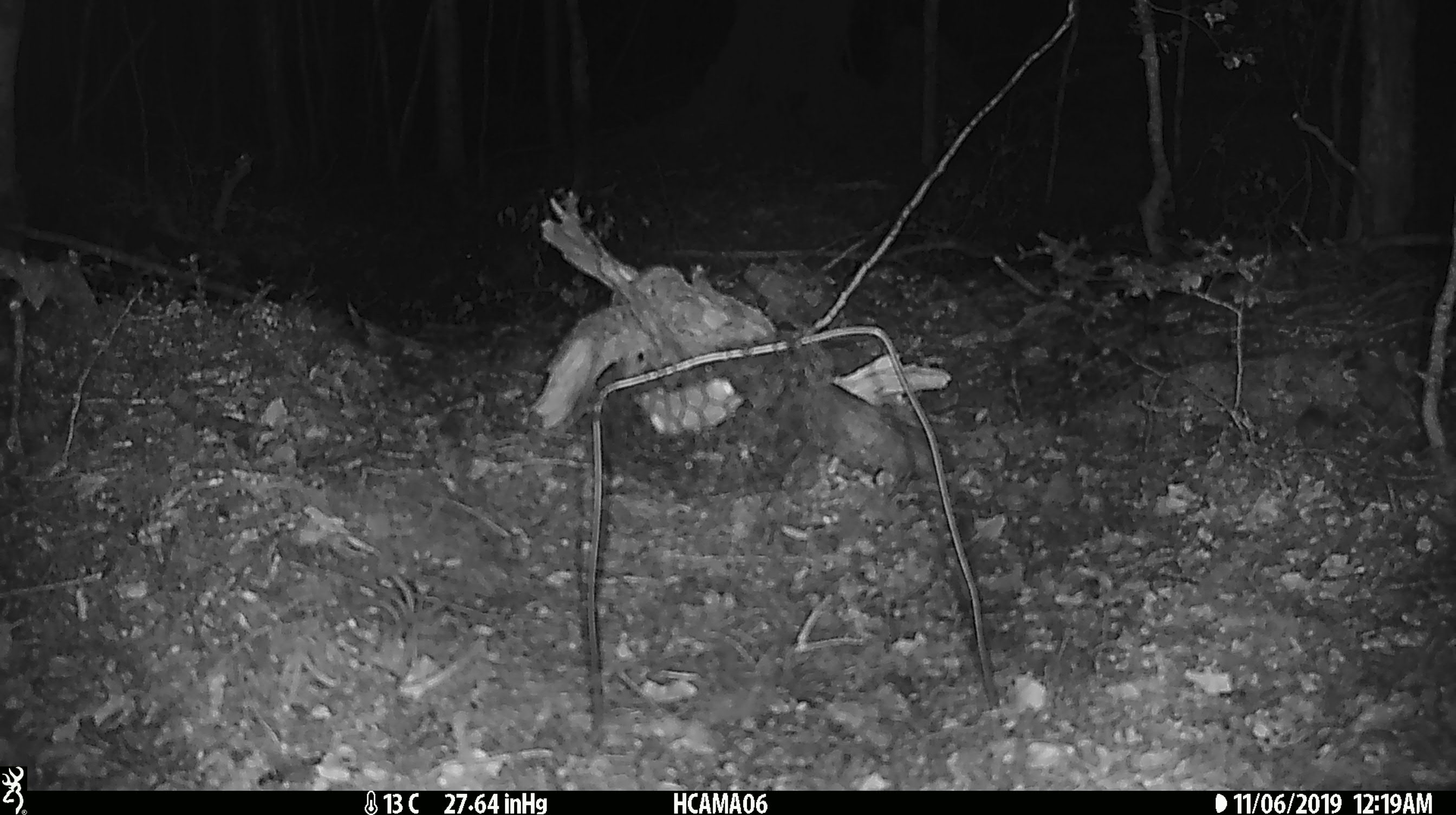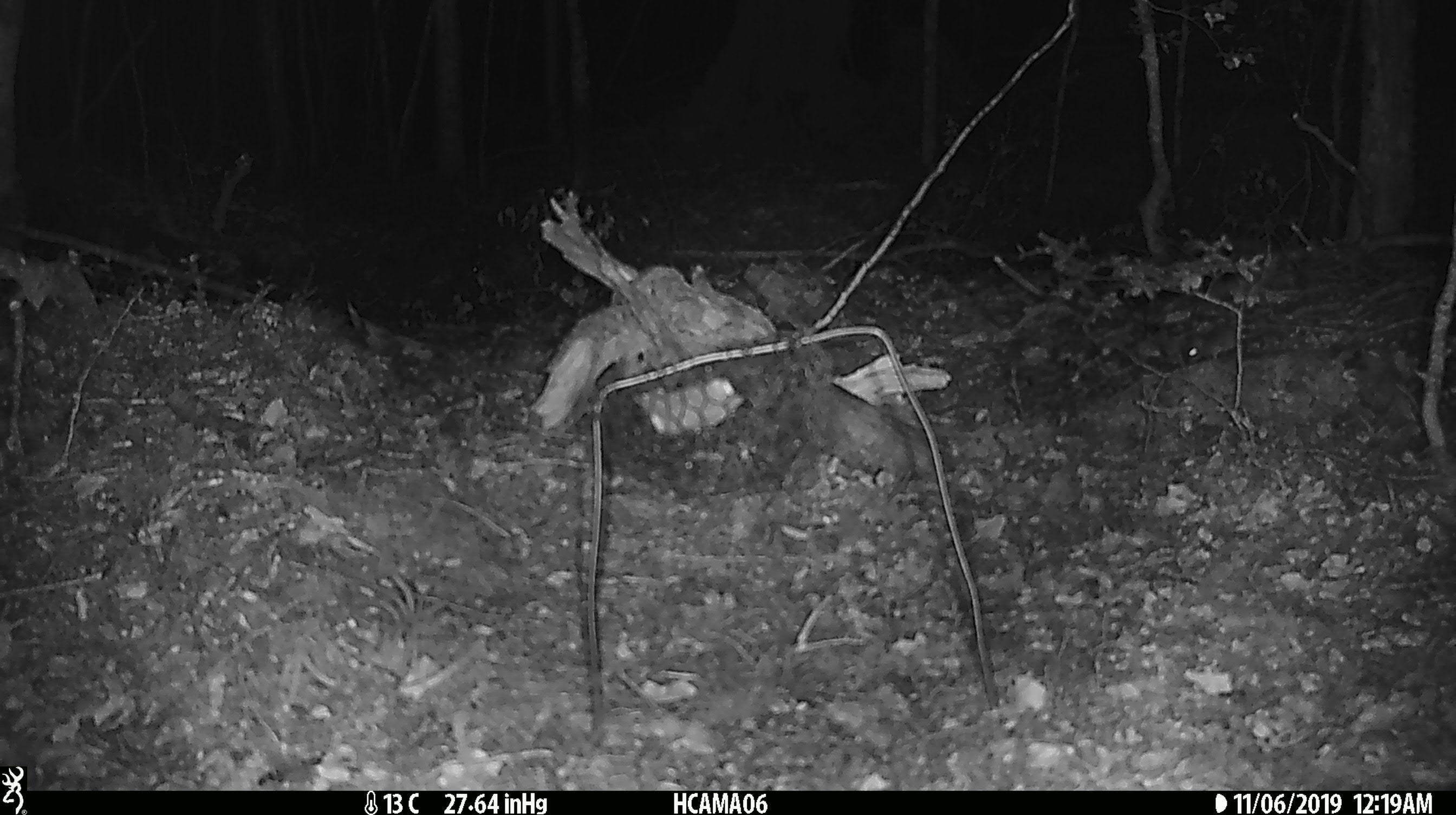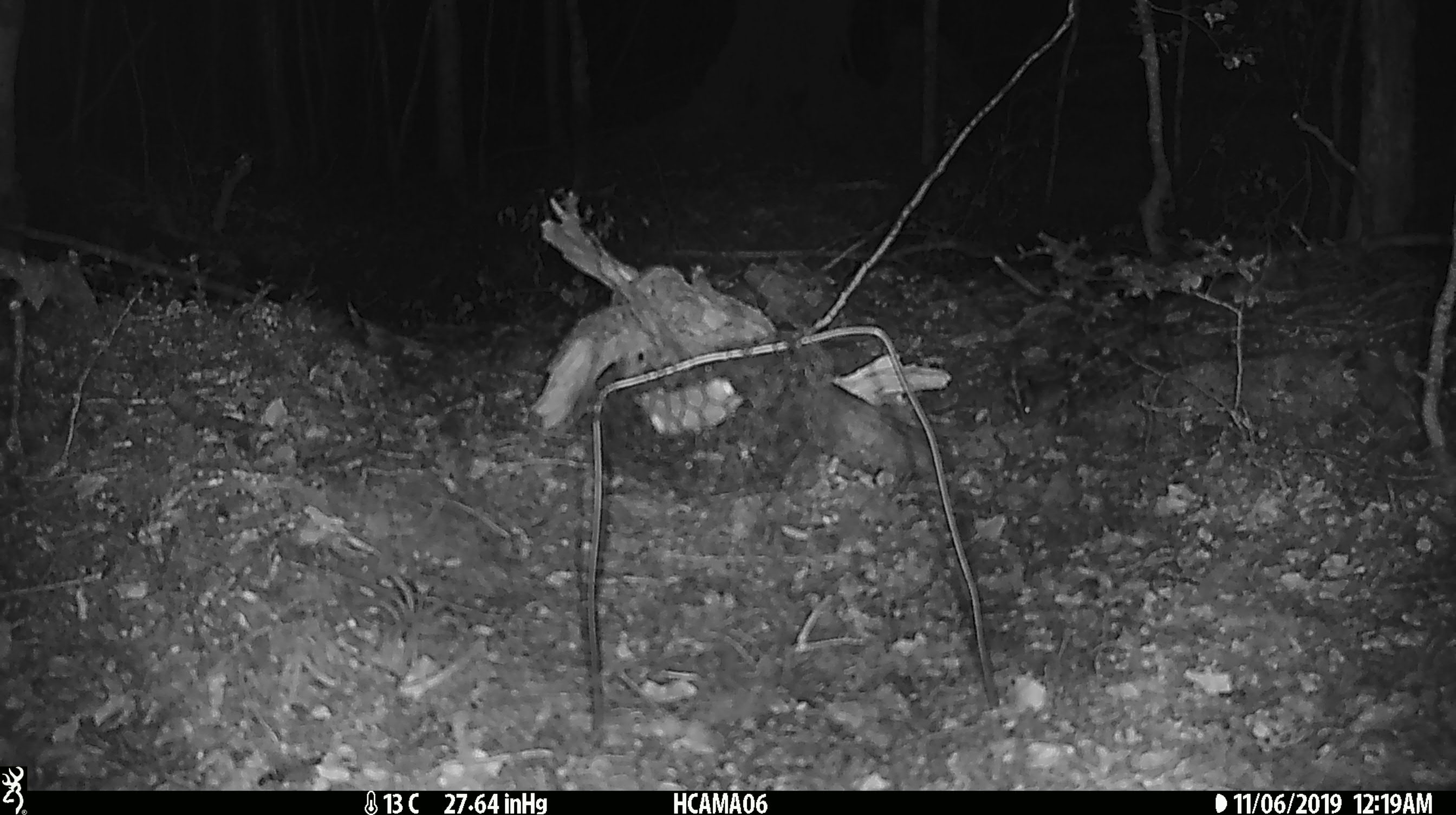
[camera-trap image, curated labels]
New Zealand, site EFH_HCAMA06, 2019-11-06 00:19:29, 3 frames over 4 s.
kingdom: Animalia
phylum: Chordata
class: Mammalia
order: Rodentia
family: Muridae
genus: Mus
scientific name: Mus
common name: mouse